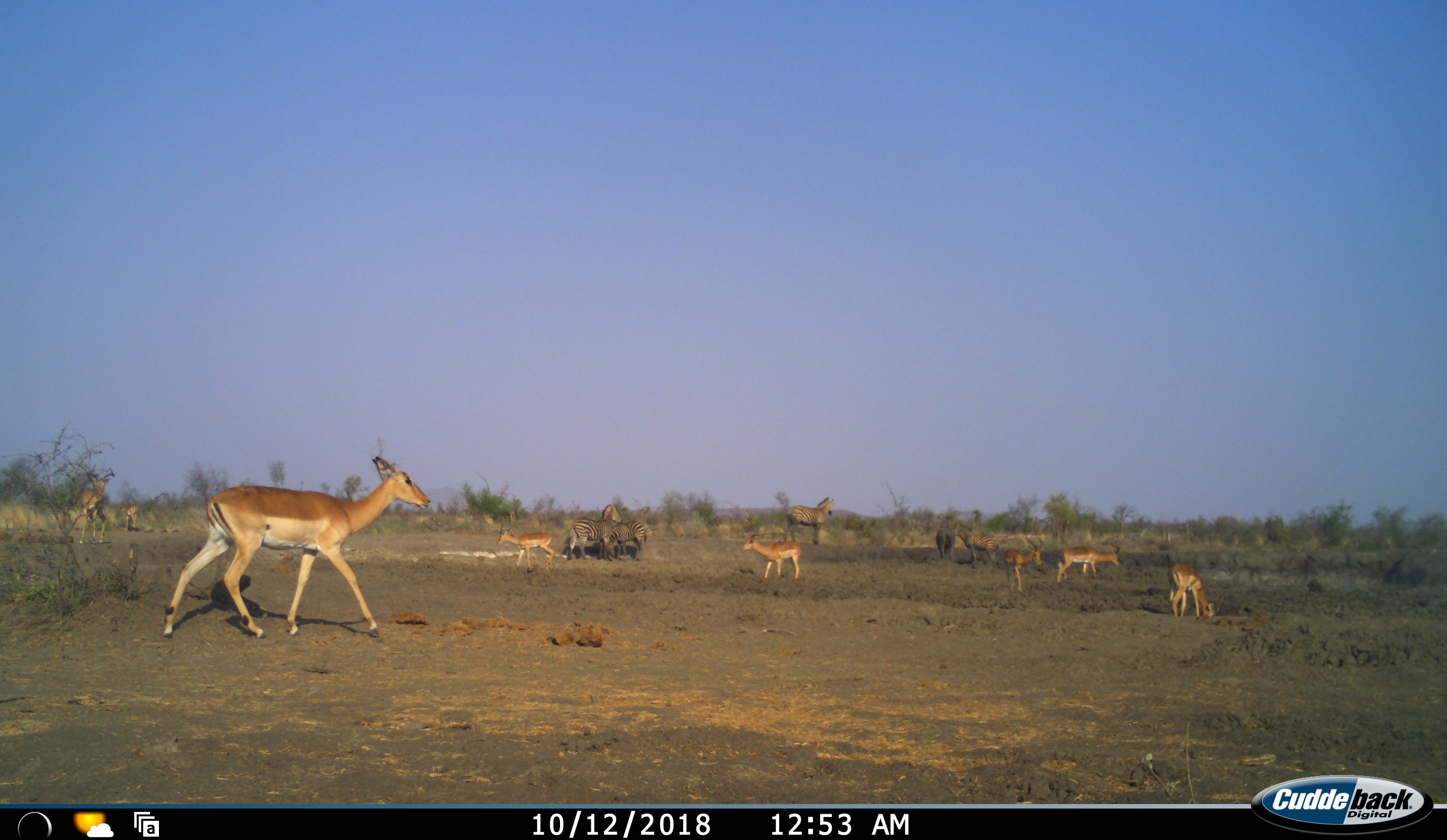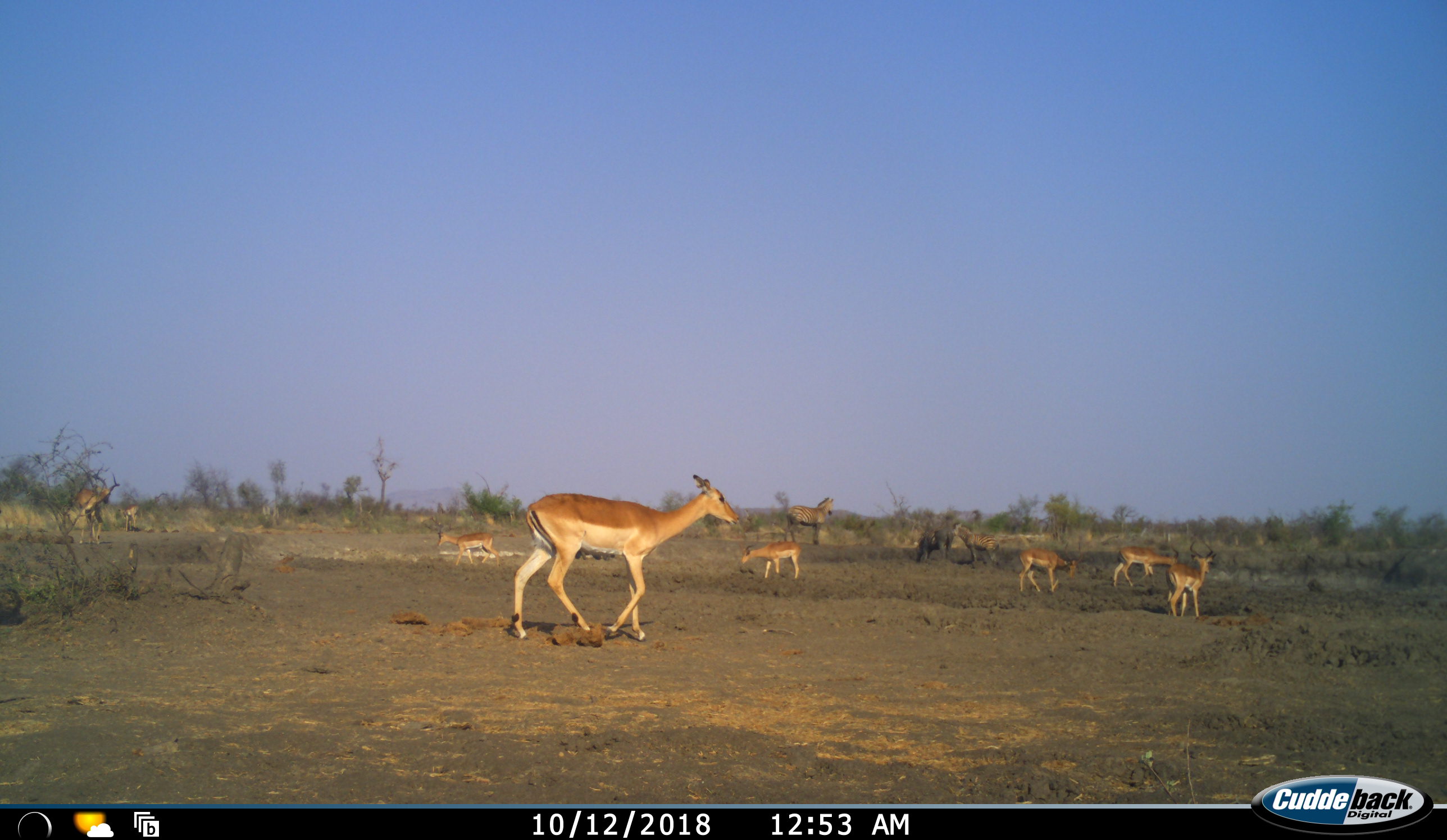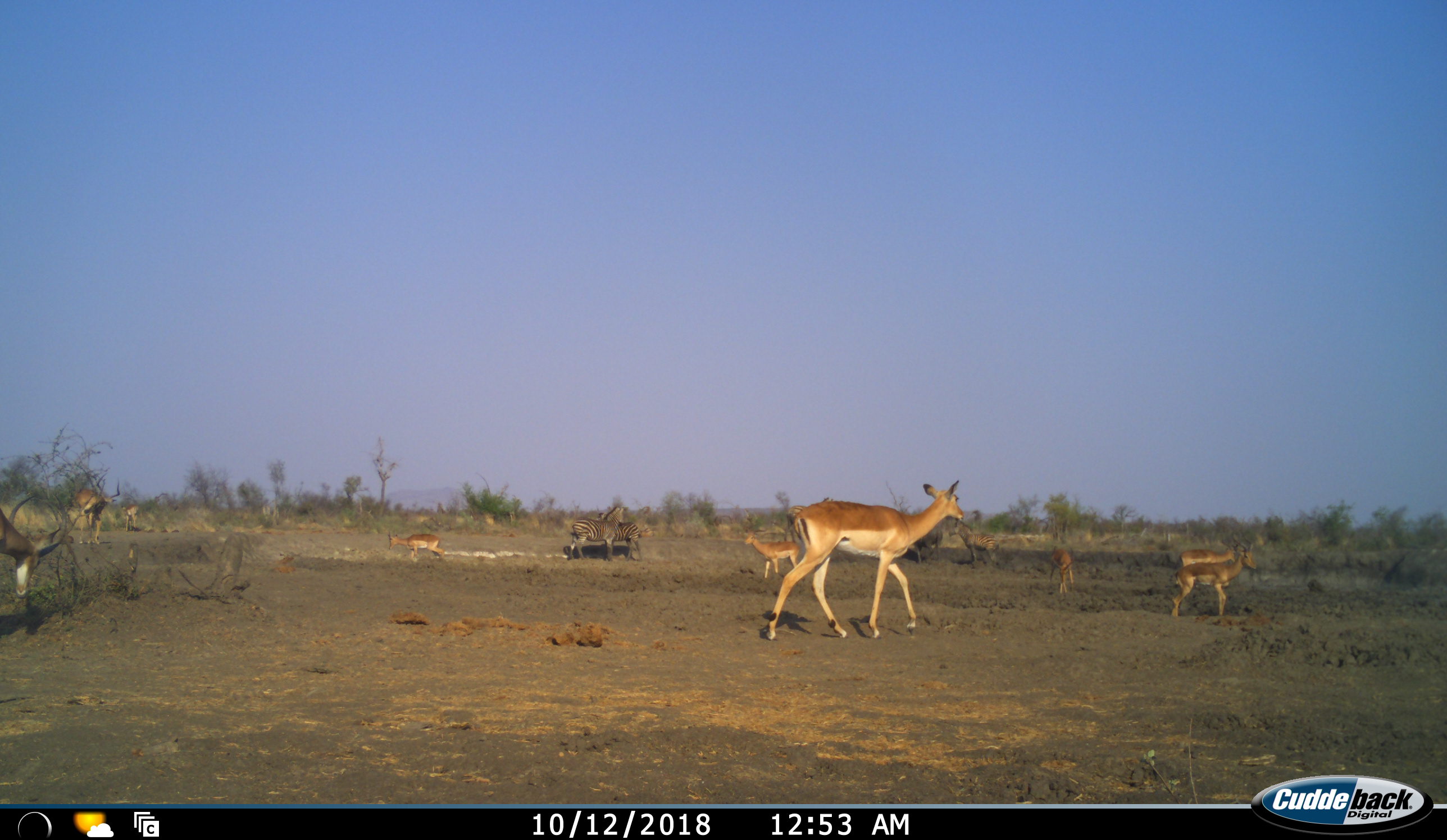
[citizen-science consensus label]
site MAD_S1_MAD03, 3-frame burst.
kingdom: Animalia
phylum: Chordata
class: Mammalia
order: Artiodactyla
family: Bovidae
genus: Aepyceros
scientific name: Aepyceros melampus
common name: impala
Impala (Aepyceros melampus), count 9. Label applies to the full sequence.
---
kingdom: Animalia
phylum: Chordata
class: Mammalia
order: Perissodactyla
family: Equidae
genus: Equus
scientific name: Equus quagga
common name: plains zebra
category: zebraplains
Zebraplains (plains zebra) (Equus quagga), count 5. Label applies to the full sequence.